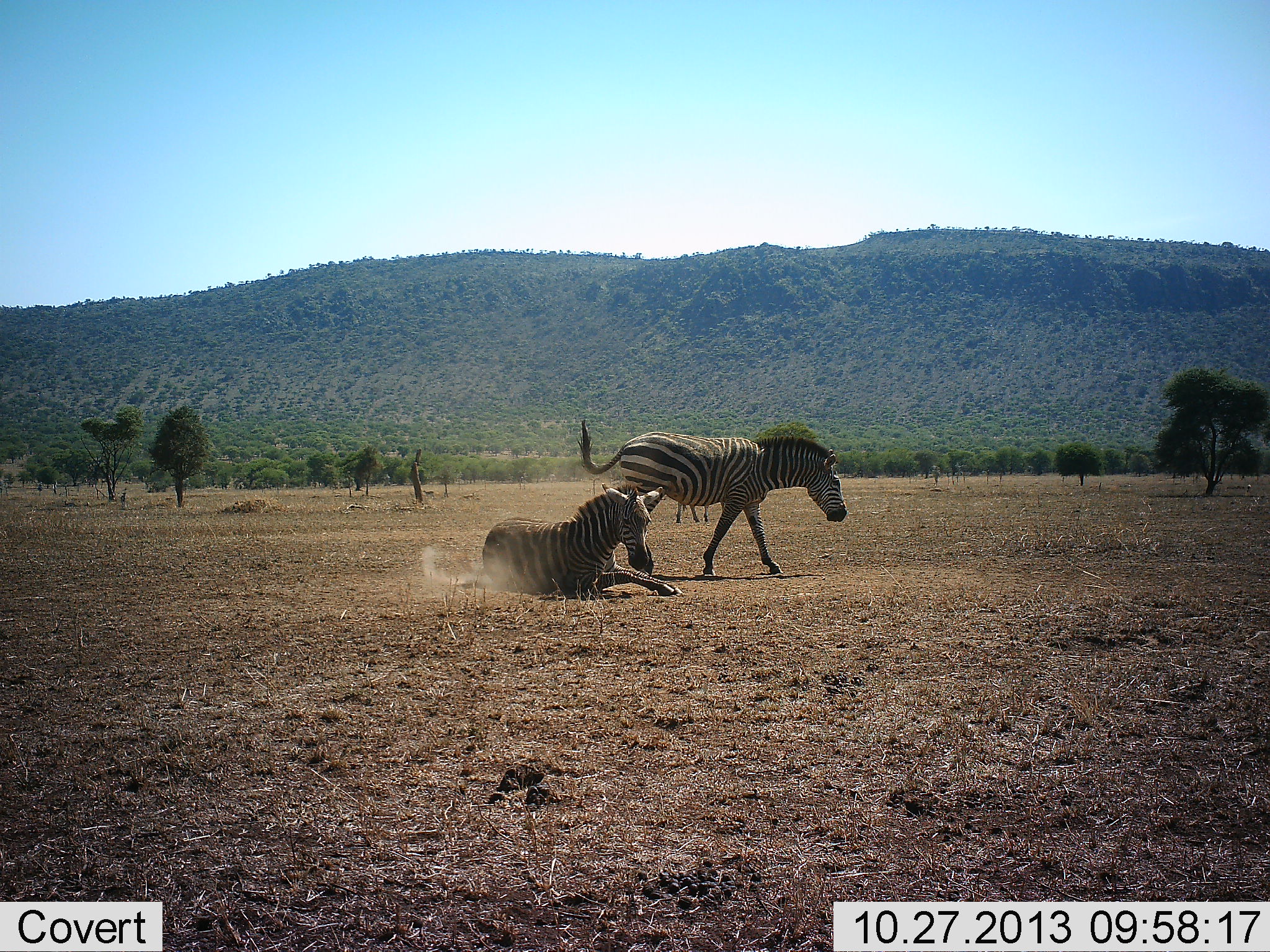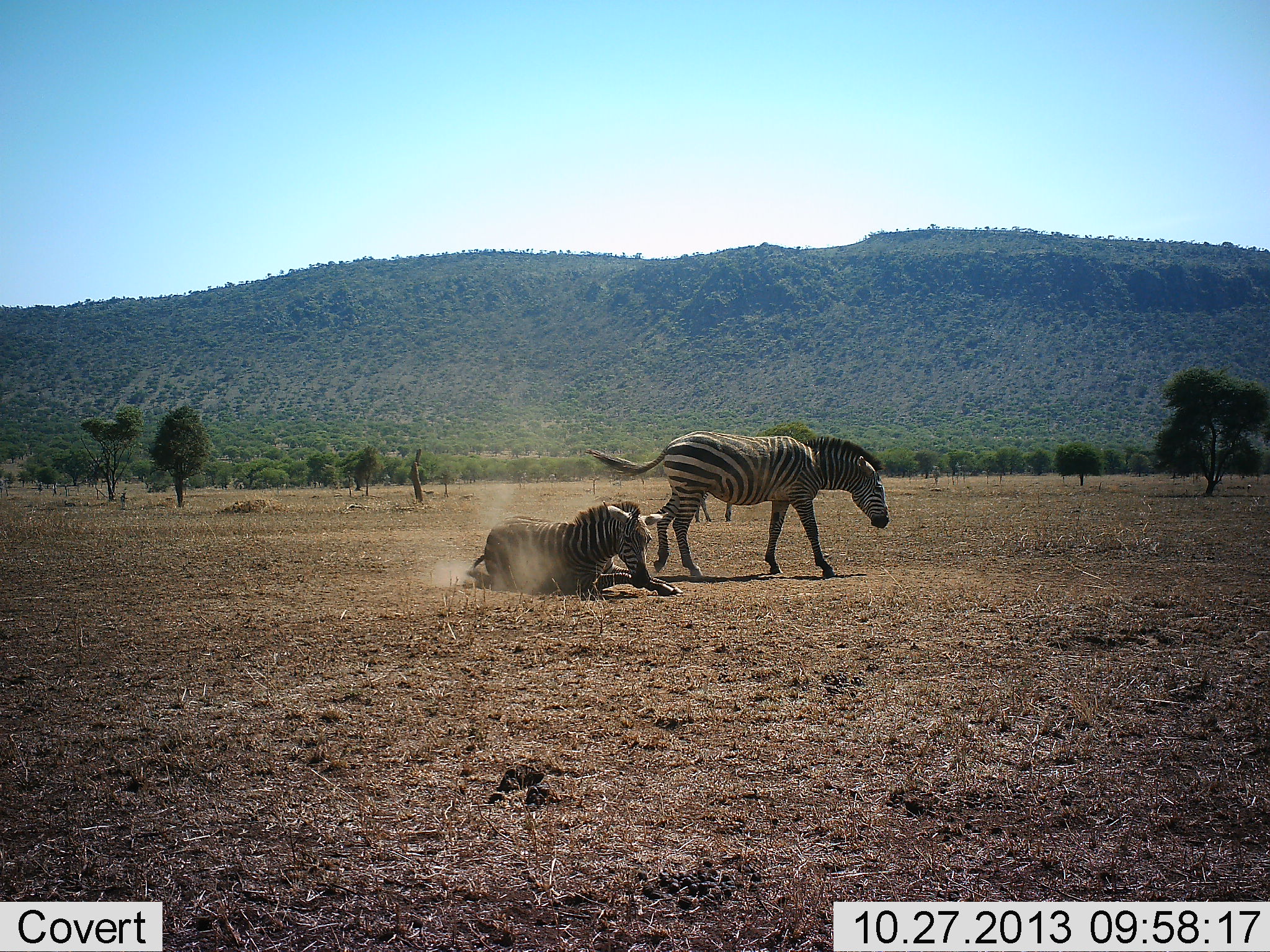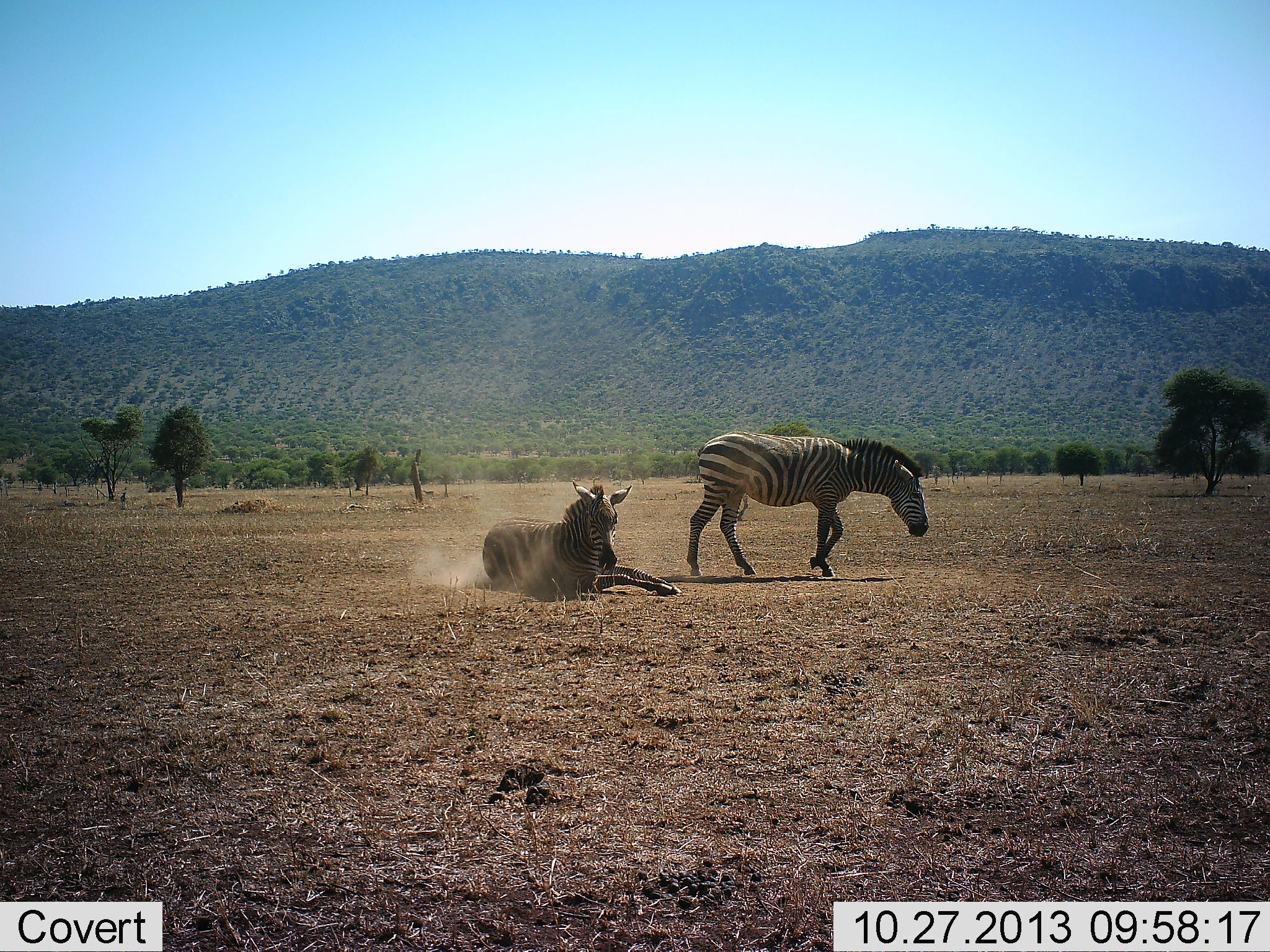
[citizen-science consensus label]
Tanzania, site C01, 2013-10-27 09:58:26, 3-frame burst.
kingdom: Animalia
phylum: Chordata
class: Mammalia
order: Perissodactyla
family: Equidae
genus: Equus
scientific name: Equus quagga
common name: plains zebra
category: zebra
Zebra (plains zebra) (Equus quagga), count 3. Behavior (volunteer vote fractions): standing 60%, resting 80%, moving 90%, interacting 0%. Young present (vote fraction): 0%. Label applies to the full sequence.